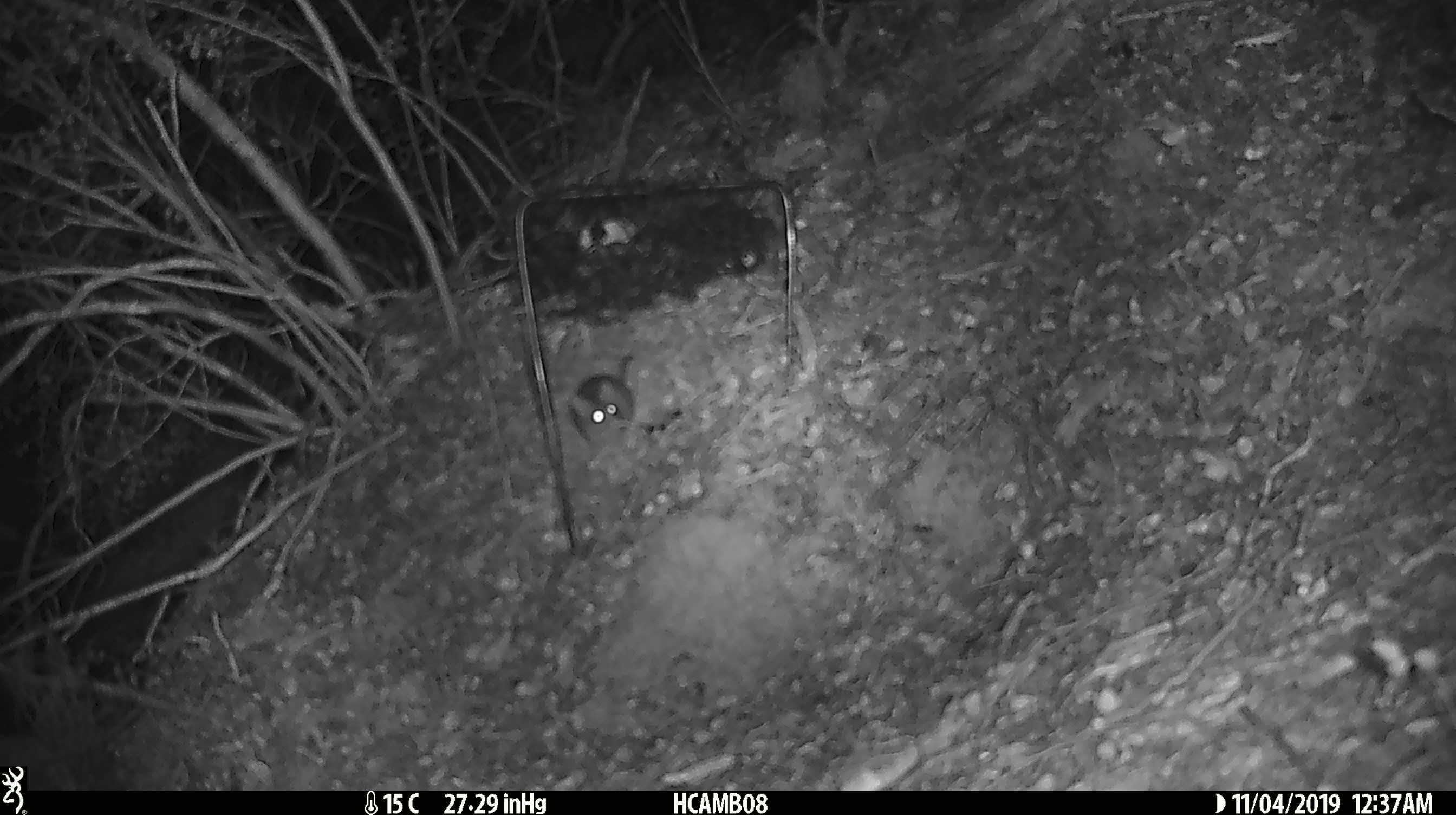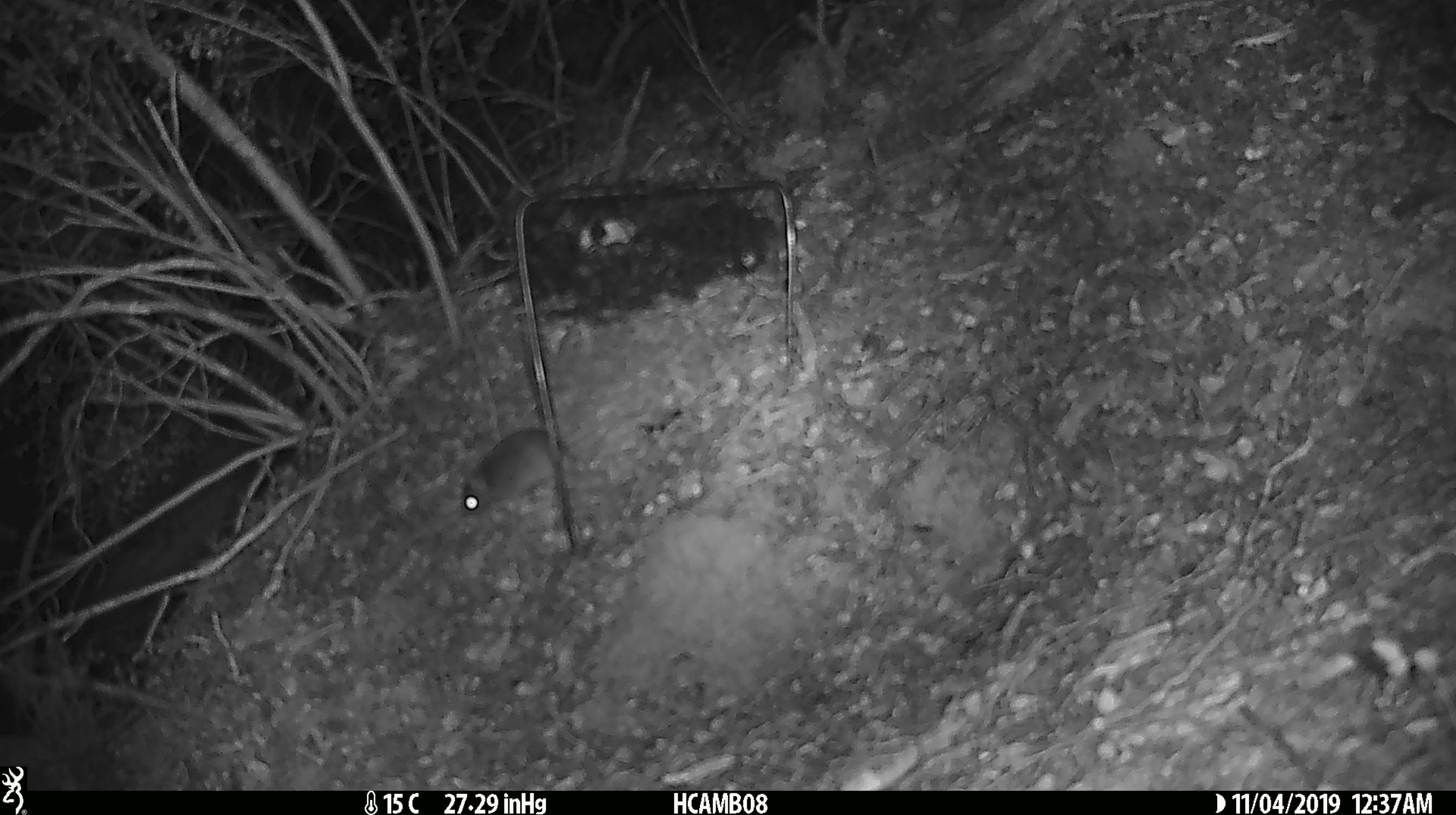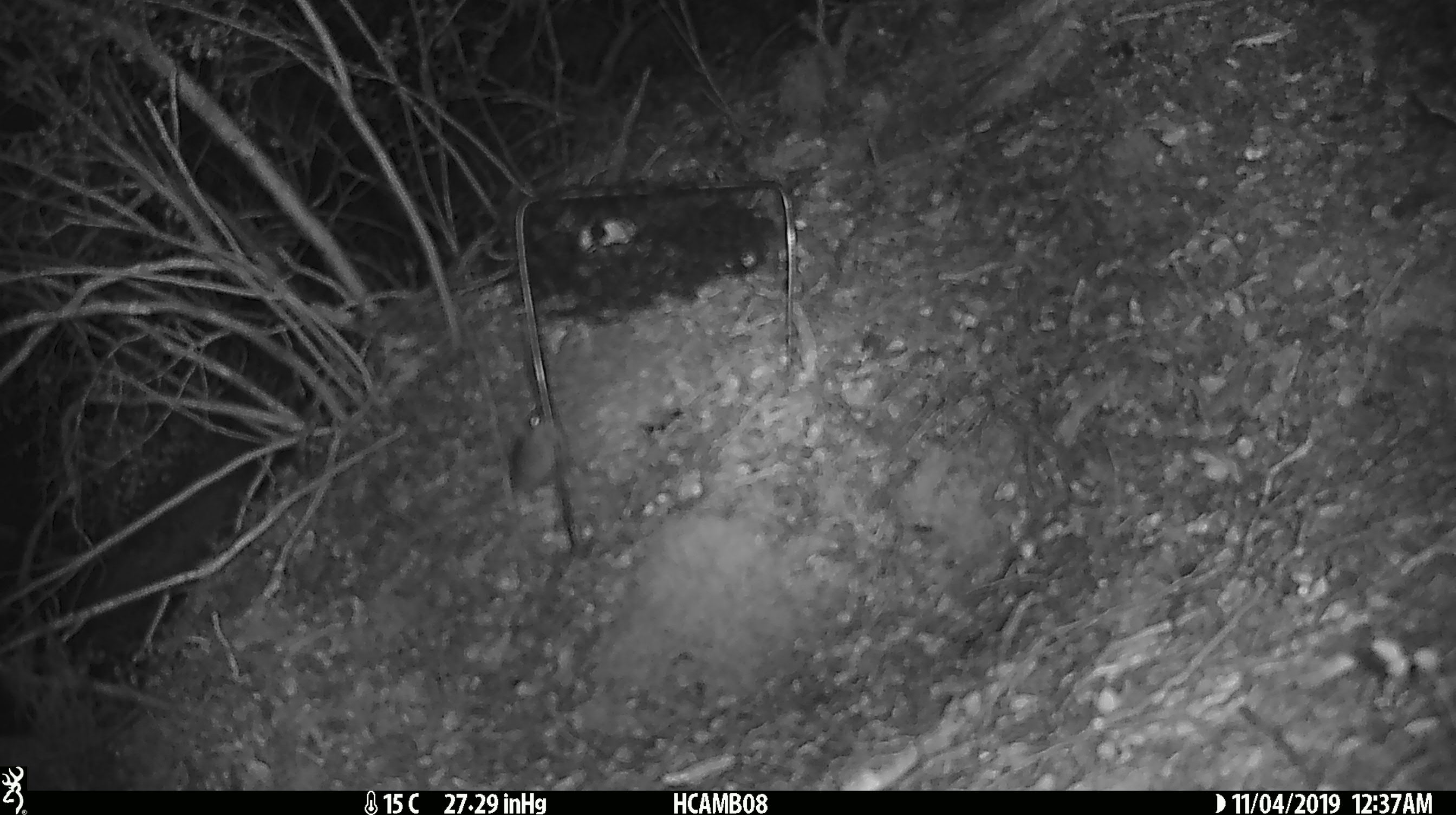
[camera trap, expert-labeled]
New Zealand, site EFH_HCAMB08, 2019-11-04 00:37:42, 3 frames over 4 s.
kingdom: Animalia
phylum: Chordata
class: Mammalia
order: Rodentia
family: Muridae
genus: Mus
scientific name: Mus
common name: mouse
Mouse (Mus).